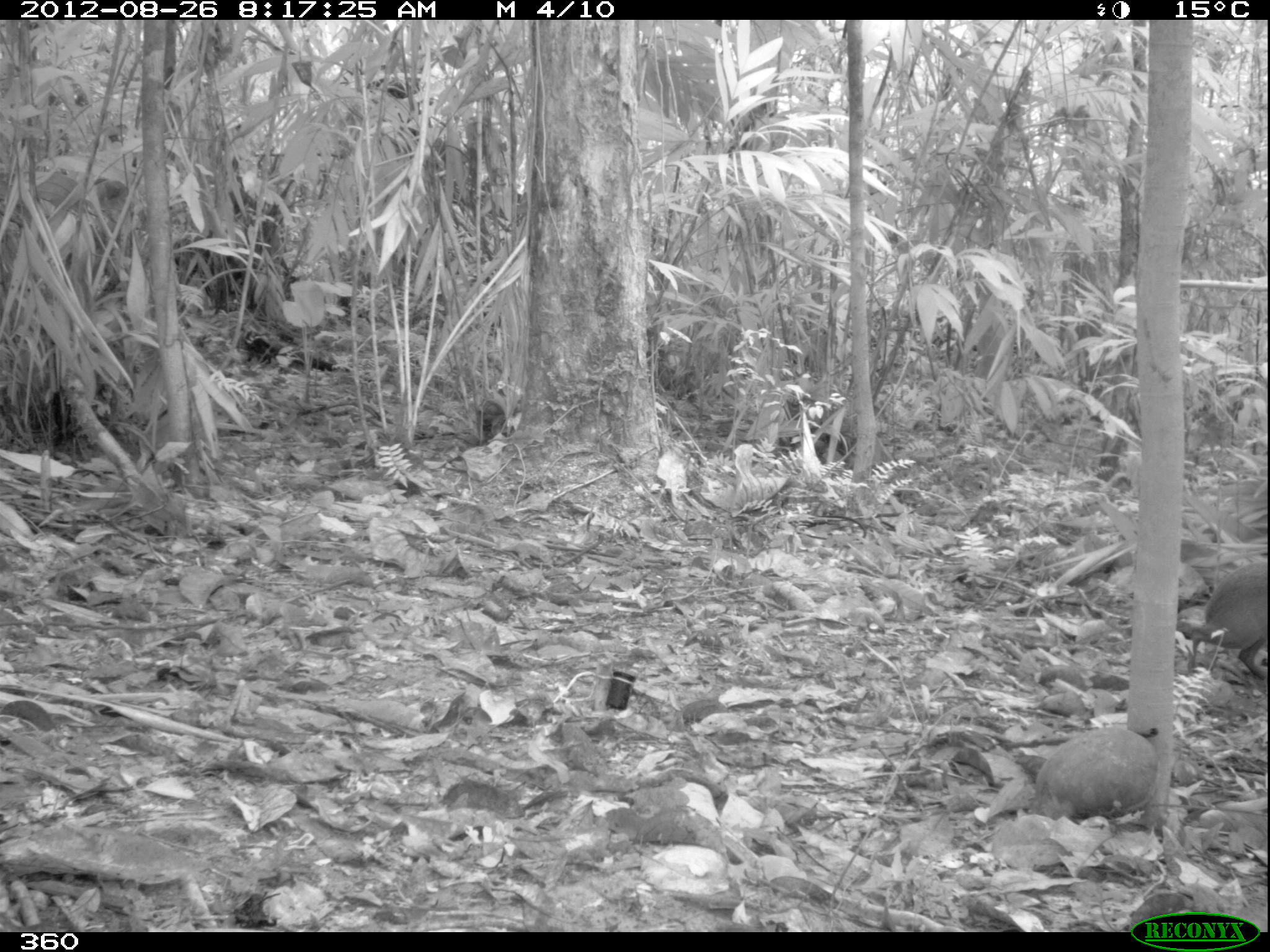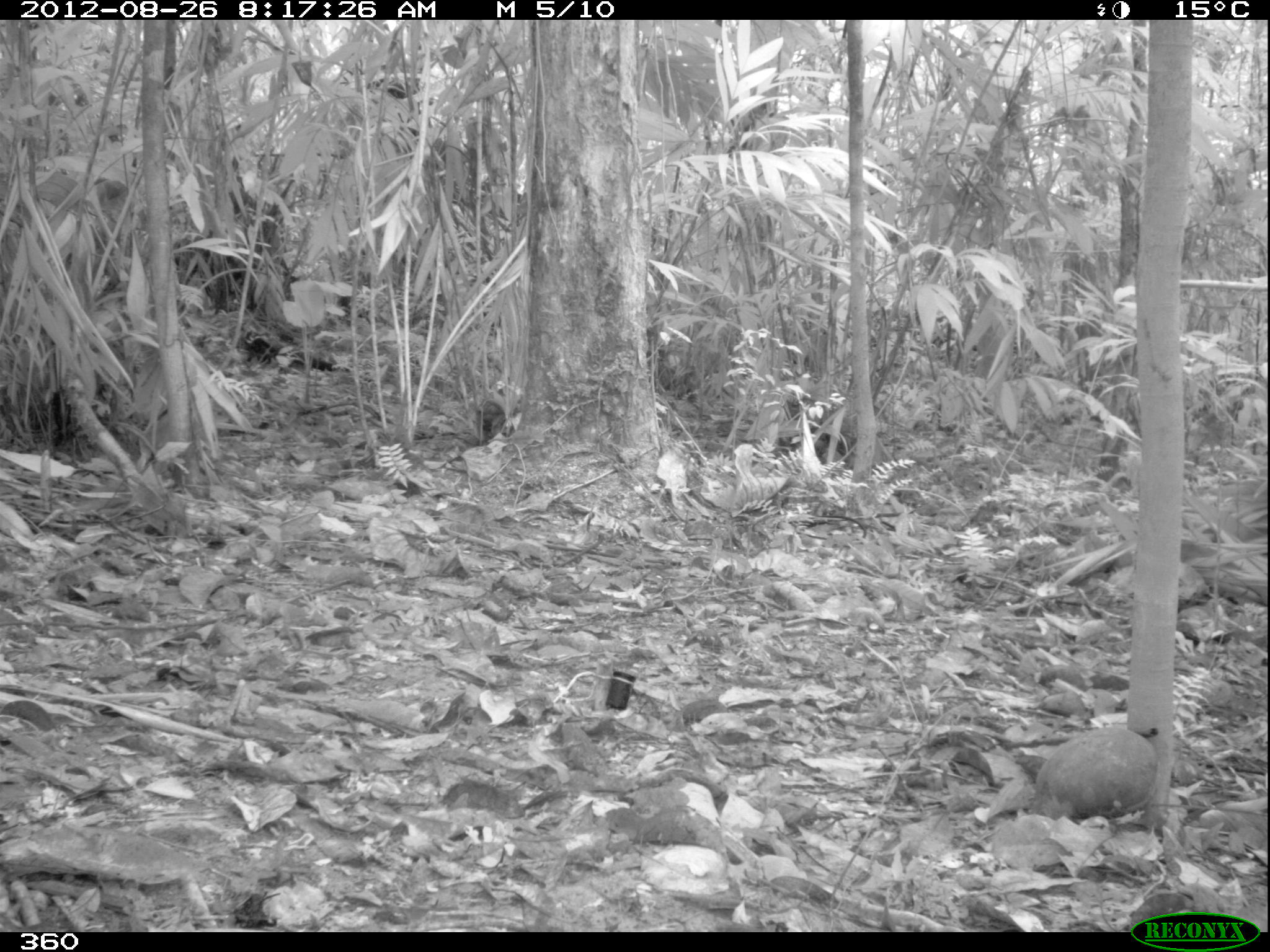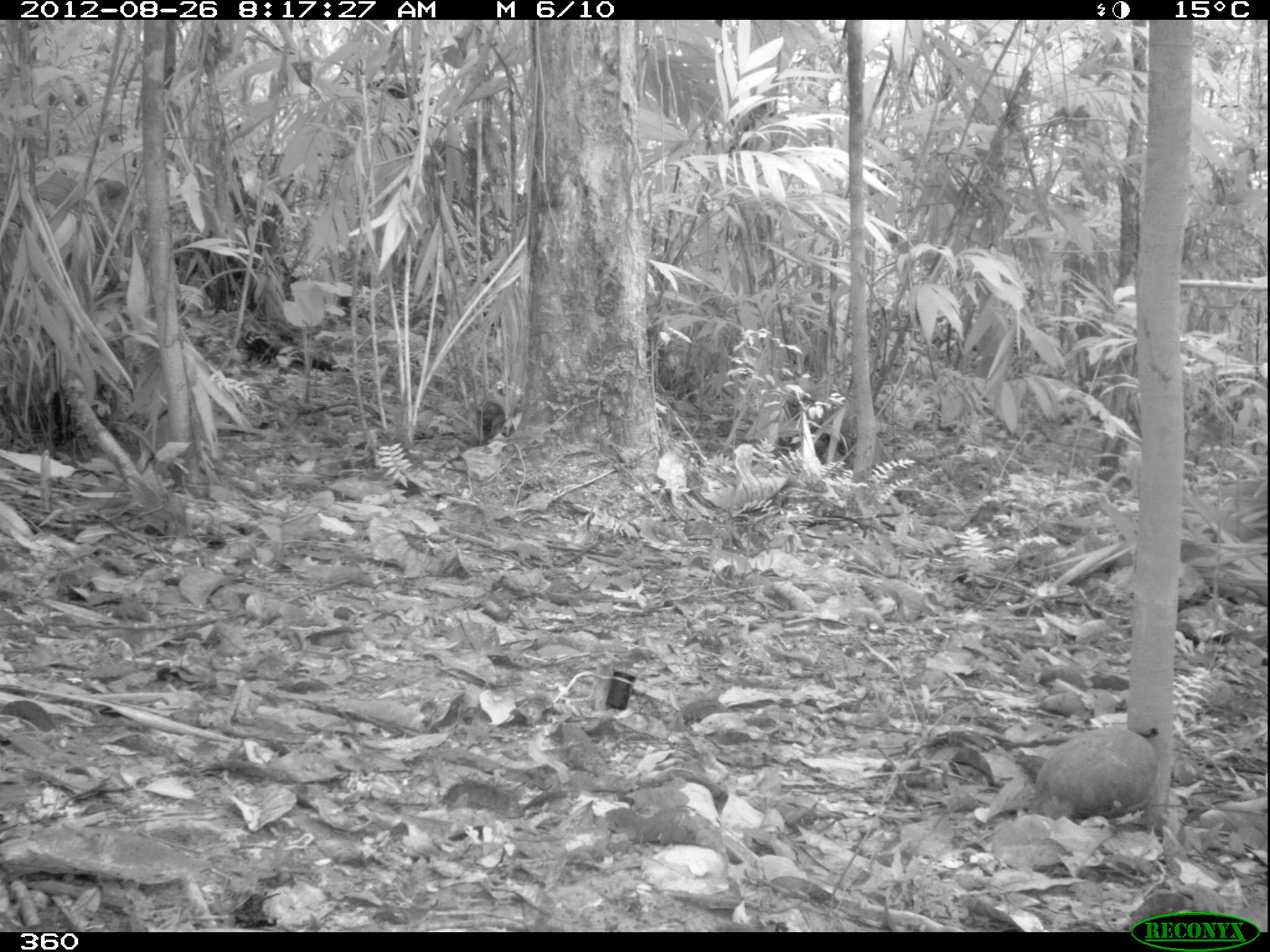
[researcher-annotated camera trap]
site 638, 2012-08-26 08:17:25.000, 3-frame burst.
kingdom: Animalia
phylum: Chordata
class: Mammalia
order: Rodentia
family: Dasyproctidae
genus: Dasyprocta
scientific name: Dasyprocta punctata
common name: central american agouti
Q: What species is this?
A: Dasyprocta punctata (central american agouti).